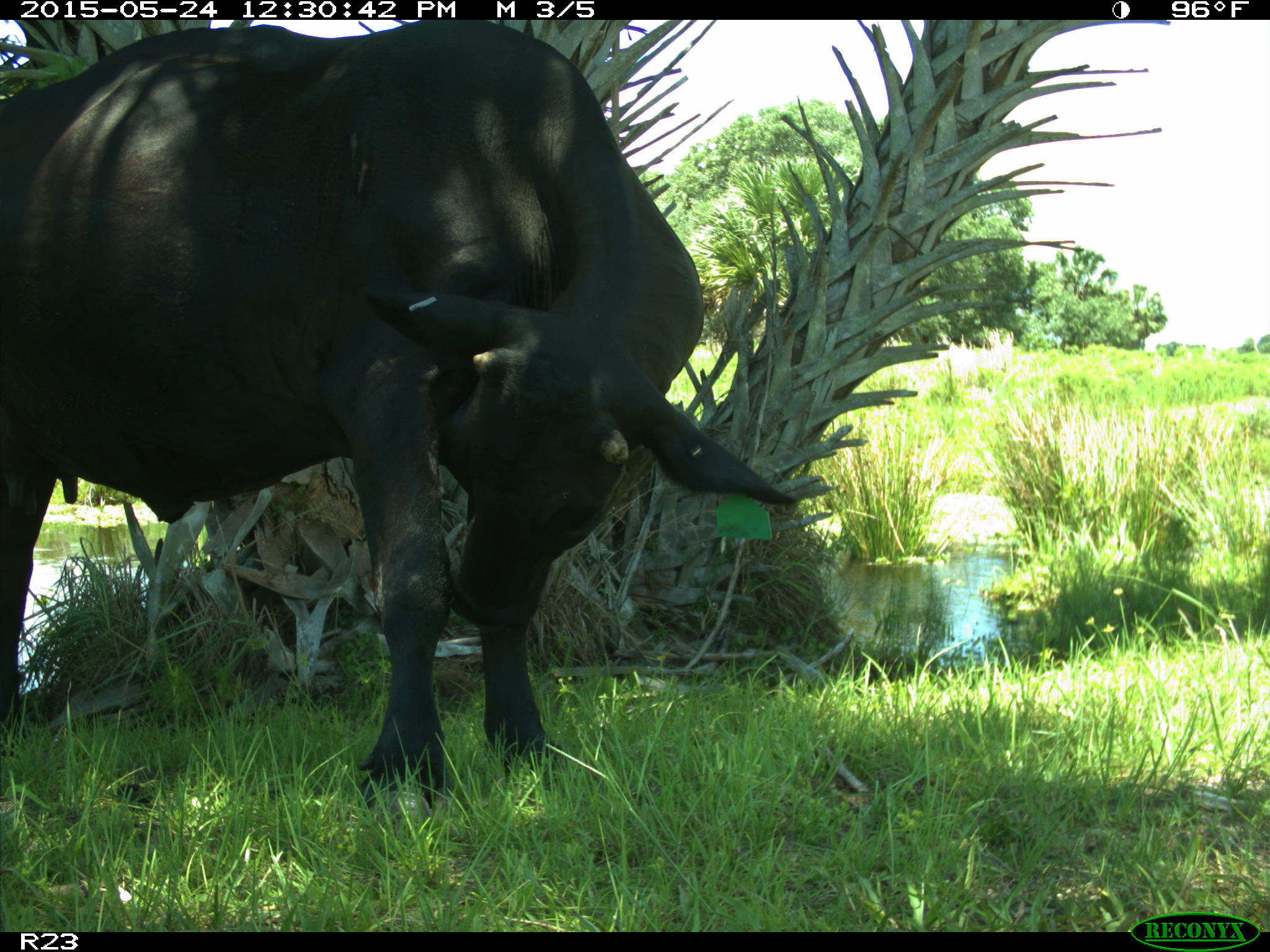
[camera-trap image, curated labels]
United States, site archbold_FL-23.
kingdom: Animalia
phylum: Chordata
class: Mammalia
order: Artiodactyla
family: Bovidae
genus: Bos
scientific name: Bos taurus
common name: domestic cow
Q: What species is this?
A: Bos taurus (domestic cow).